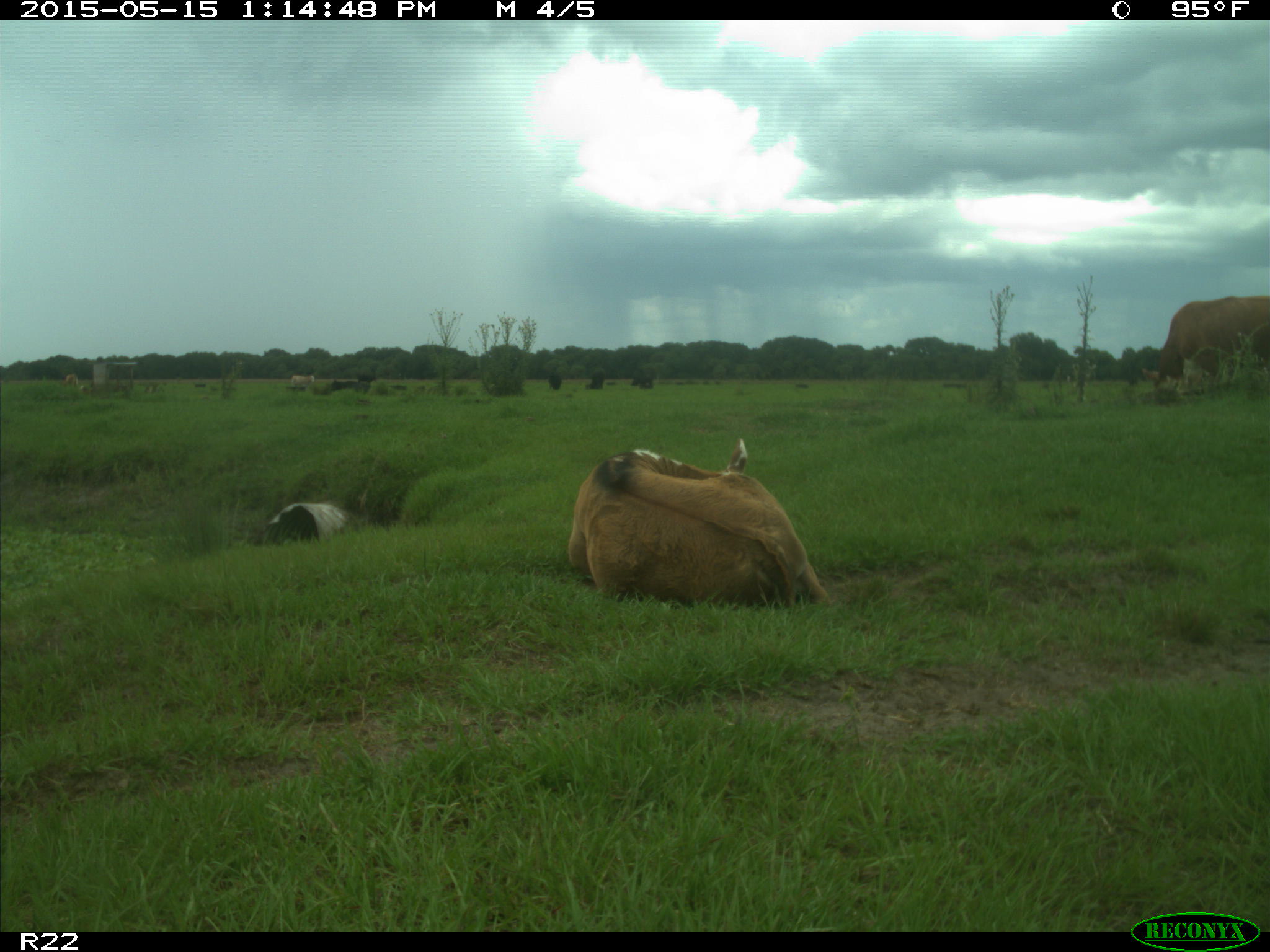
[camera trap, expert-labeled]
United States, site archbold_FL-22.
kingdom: Animalia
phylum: Chordata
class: Mammalia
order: Artiodactyla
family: Bovidae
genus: Bos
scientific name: Bos taurus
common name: domestic cow